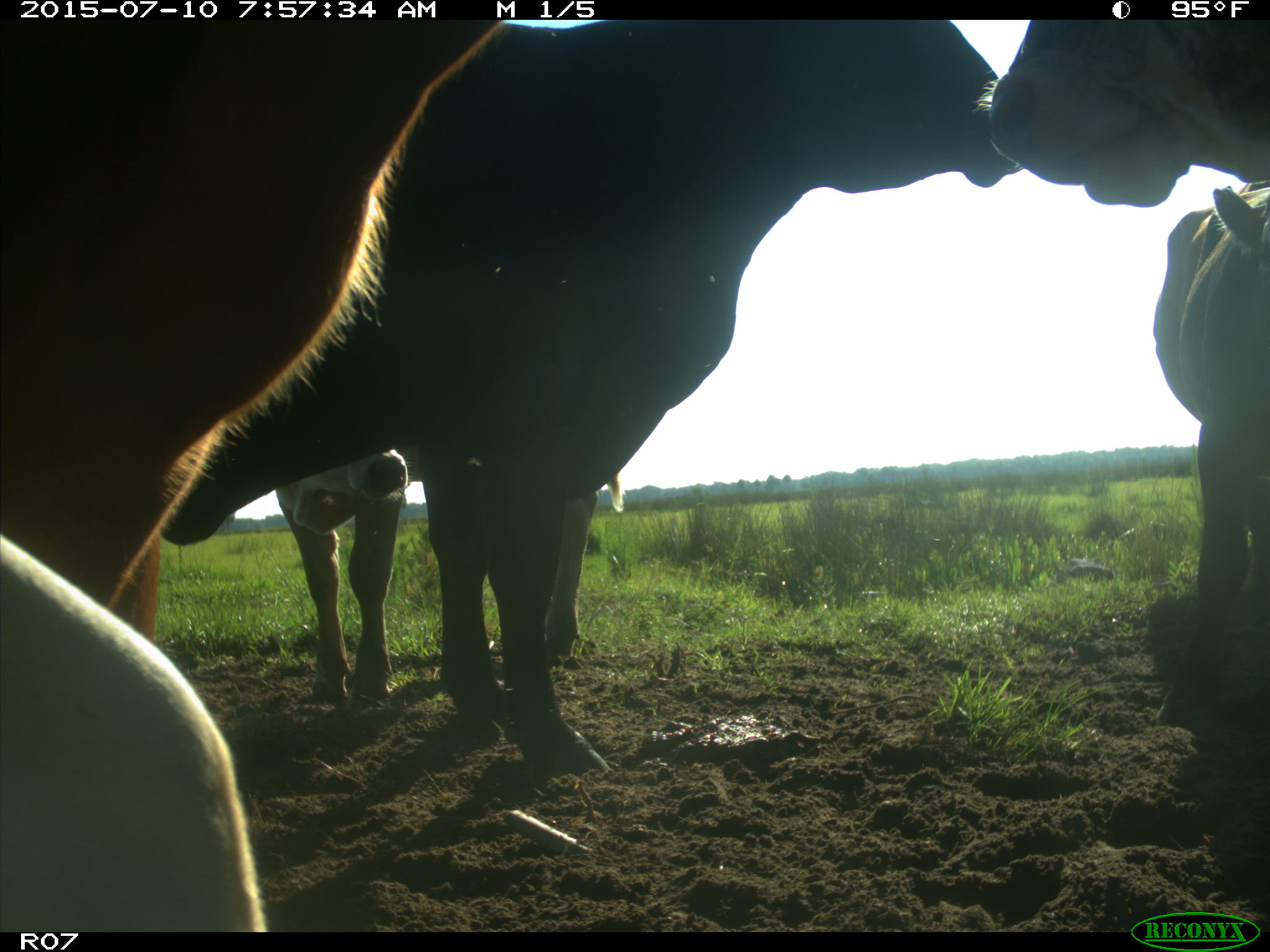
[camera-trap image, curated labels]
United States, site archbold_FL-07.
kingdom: Animalia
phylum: Chordata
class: Mammalia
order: Artiodactyla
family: Bovidae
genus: Bos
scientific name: Bos taurus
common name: domestic cow